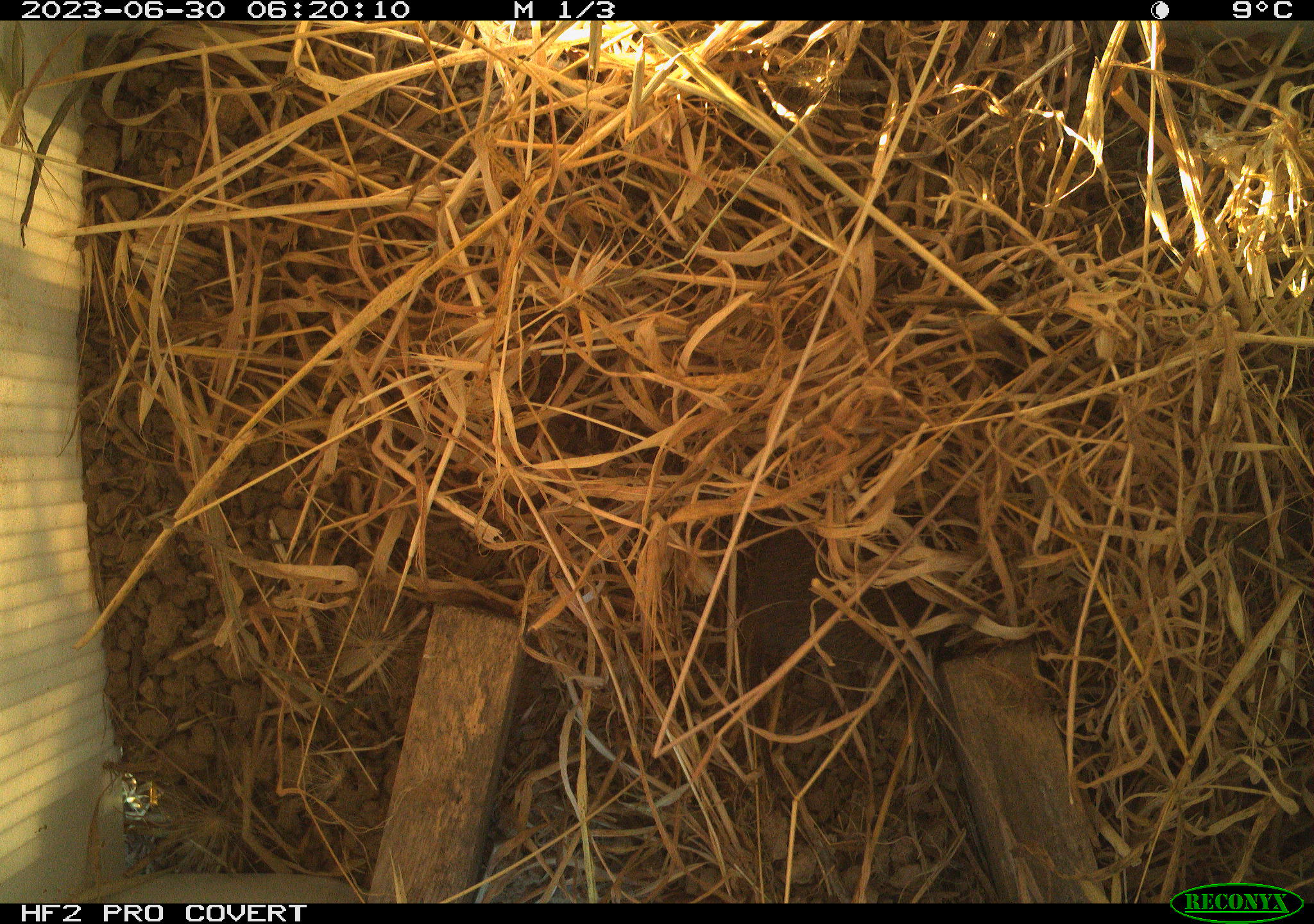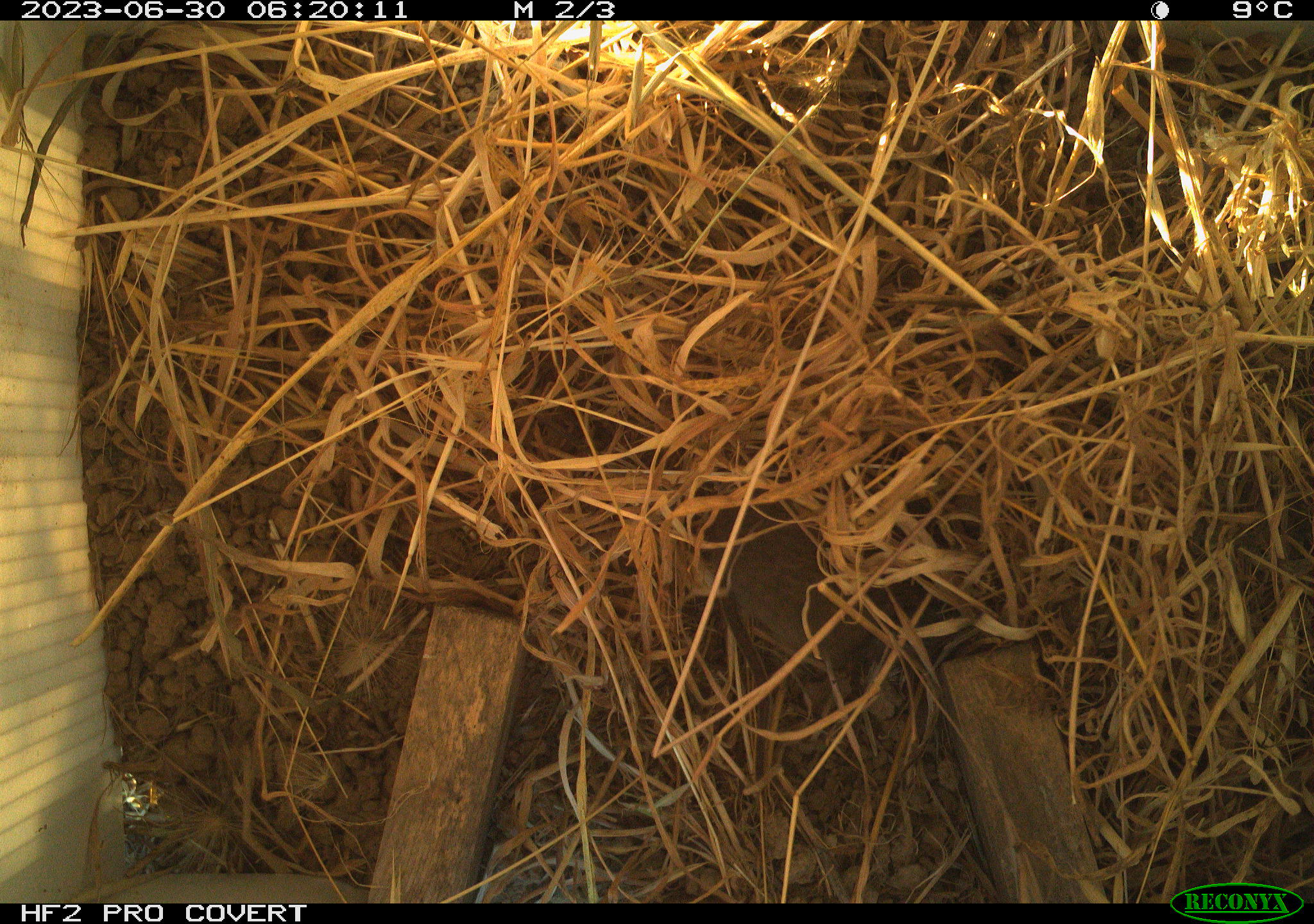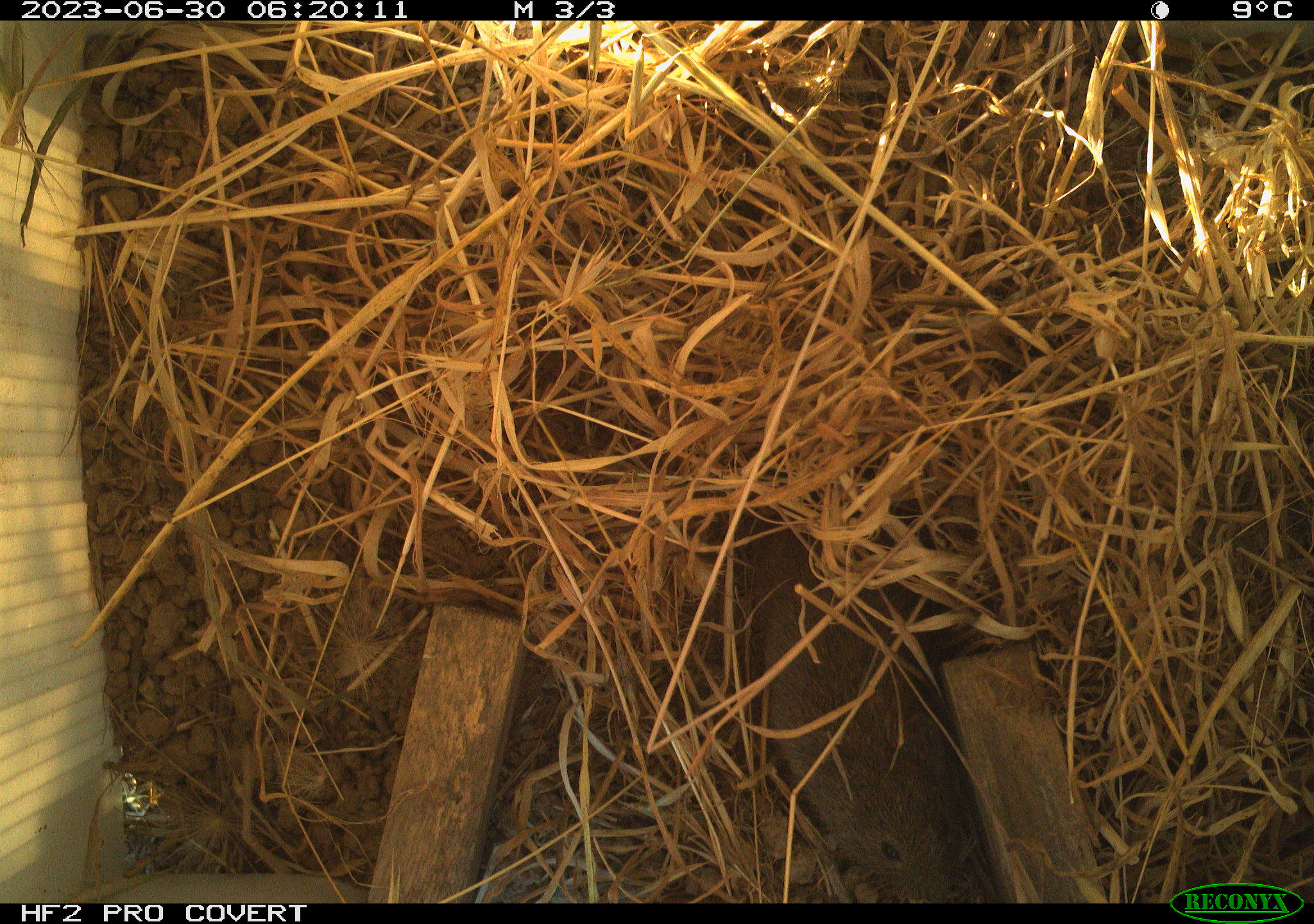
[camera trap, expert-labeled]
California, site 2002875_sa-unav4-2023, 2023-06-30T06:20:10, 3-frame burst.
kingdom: Animalia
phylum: Chordata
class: Mammalia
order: Rodentia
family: Cricetidae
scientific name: Arvicolinae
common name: voles, lemmings, and muskrats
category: arvicolinae subfamily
Arvicolinae subfamily (voles, lemmings, and muskrats) (Arvicolinae).